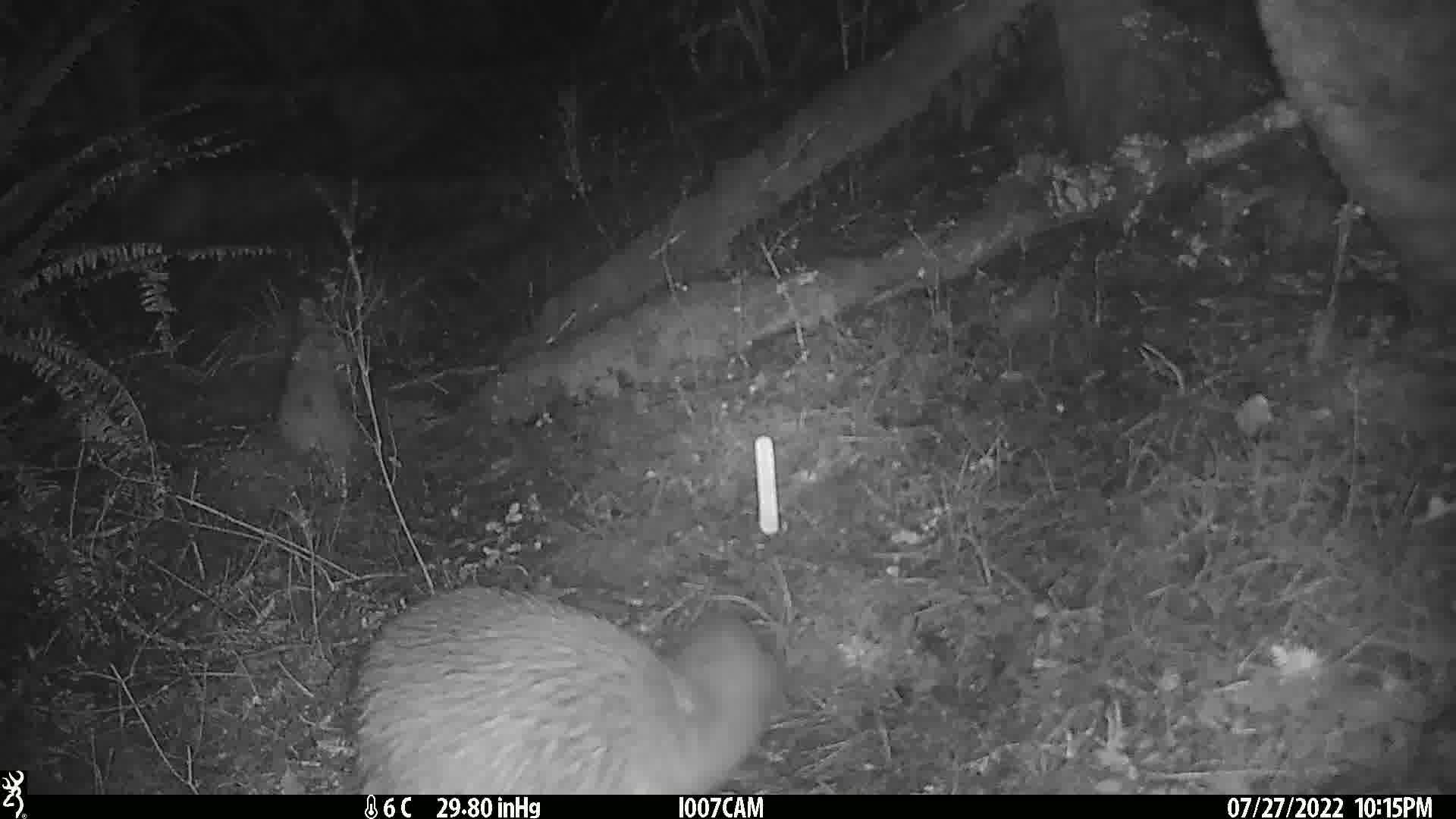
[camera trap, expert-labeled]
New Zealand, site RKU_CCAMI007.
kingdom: Animalia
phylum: Chordata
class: Aves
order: Apterygiformes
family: Apterygidae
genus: Apteryx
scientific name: Apteryx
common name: kiwi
Kiwi (Apteryx).